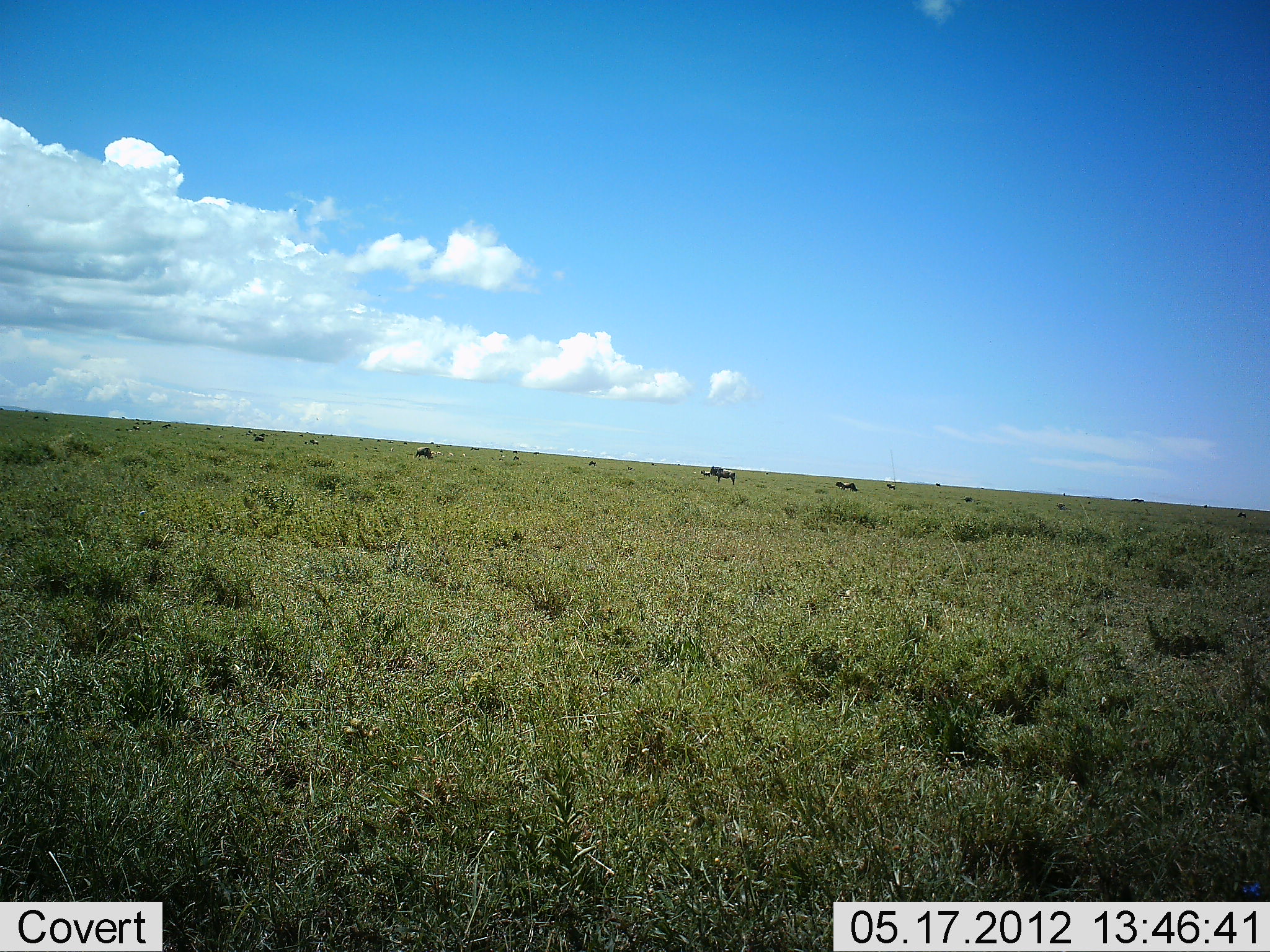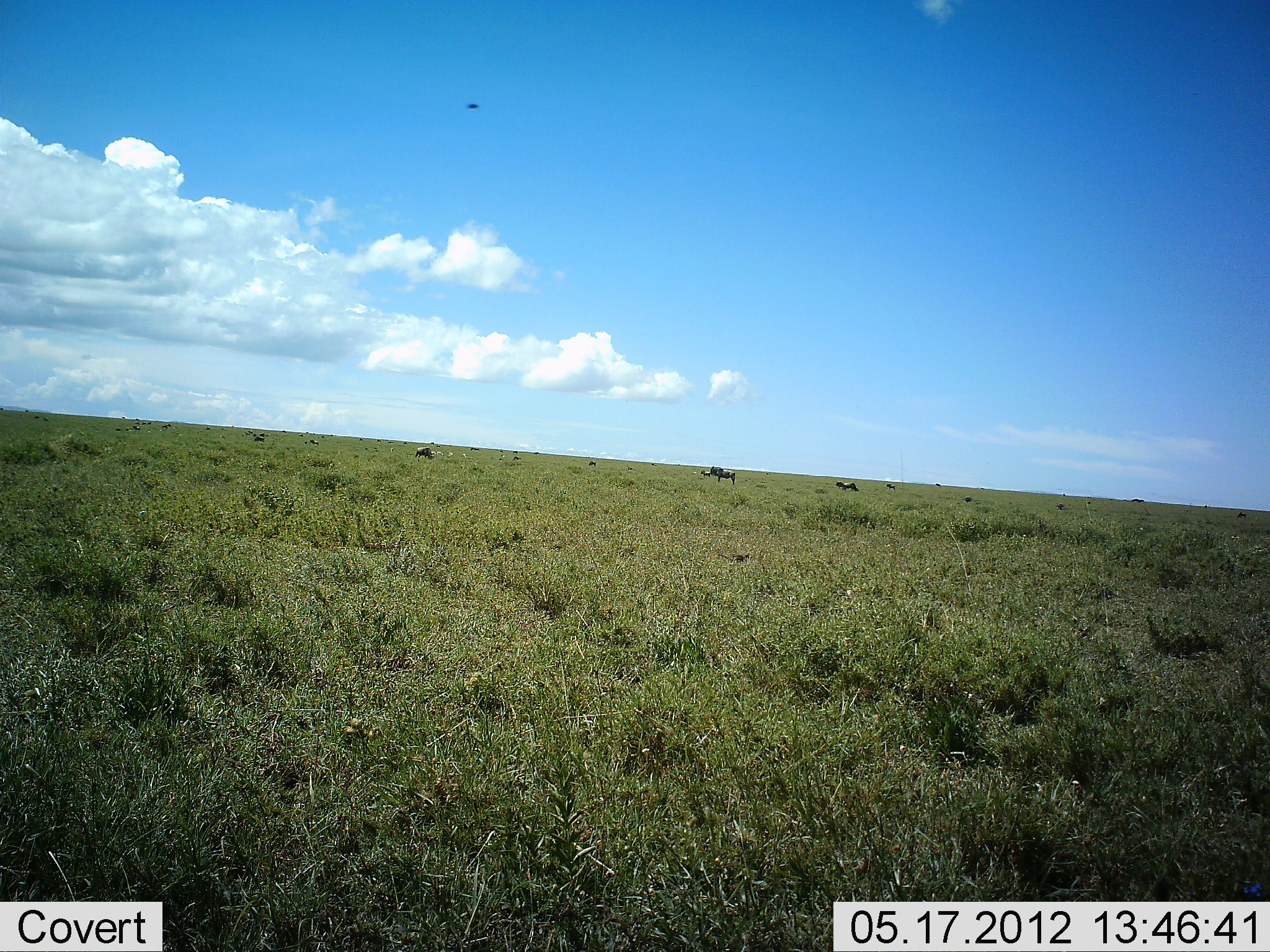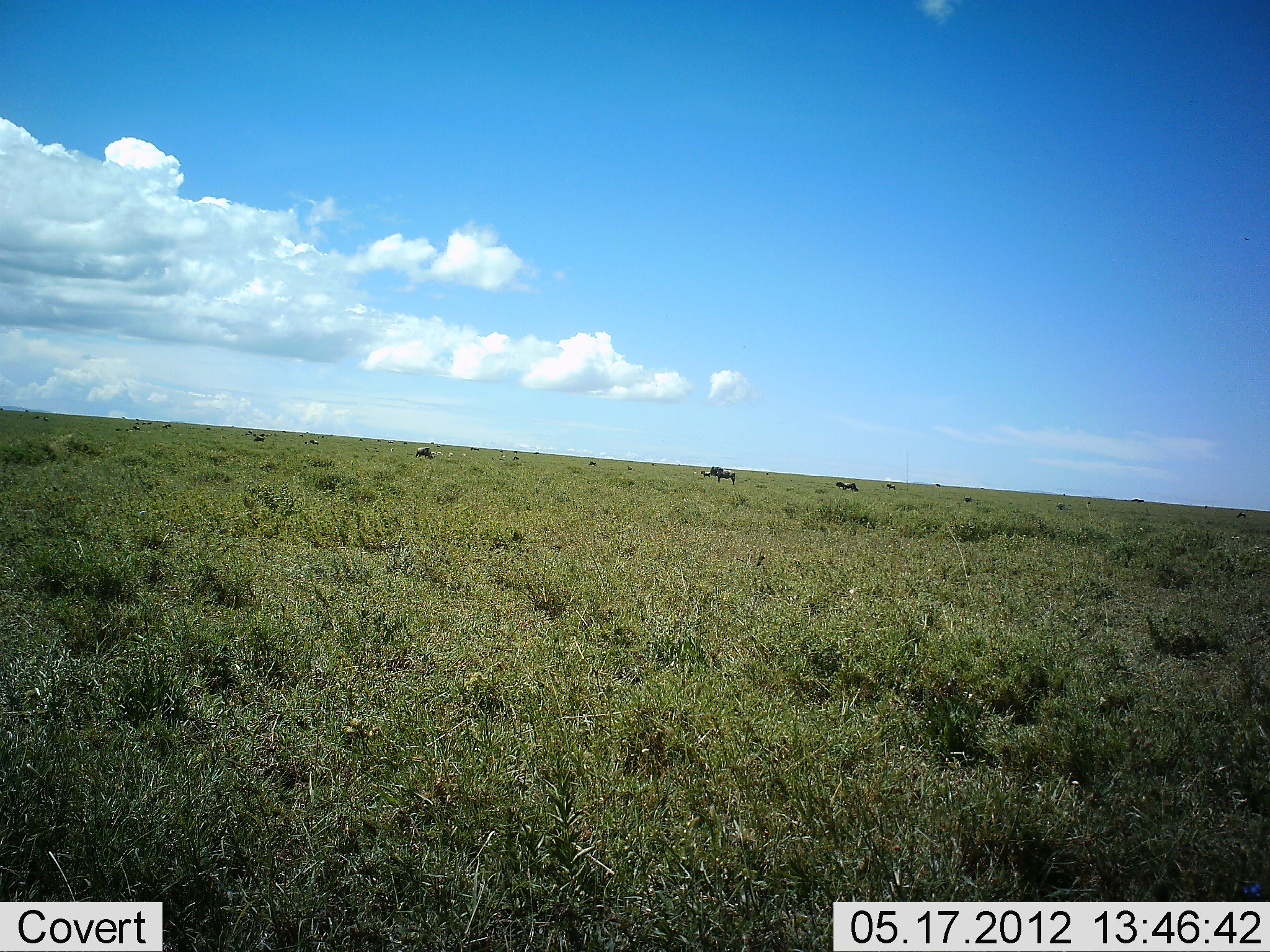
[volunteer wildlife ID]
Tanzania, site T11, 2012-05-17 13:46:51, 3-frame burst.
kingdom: Animalia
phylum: Chordata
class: Mammalia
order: Artiodactyla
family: Bovidae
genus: Connochaetes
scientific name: Connochaetes taurinus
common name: blue wildebeest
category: wildebeest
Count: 5.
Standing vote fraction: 90%.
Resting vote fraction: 0%.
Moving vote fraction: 0%.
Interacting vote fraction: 0%.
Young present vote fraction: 0%.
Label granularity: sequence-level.